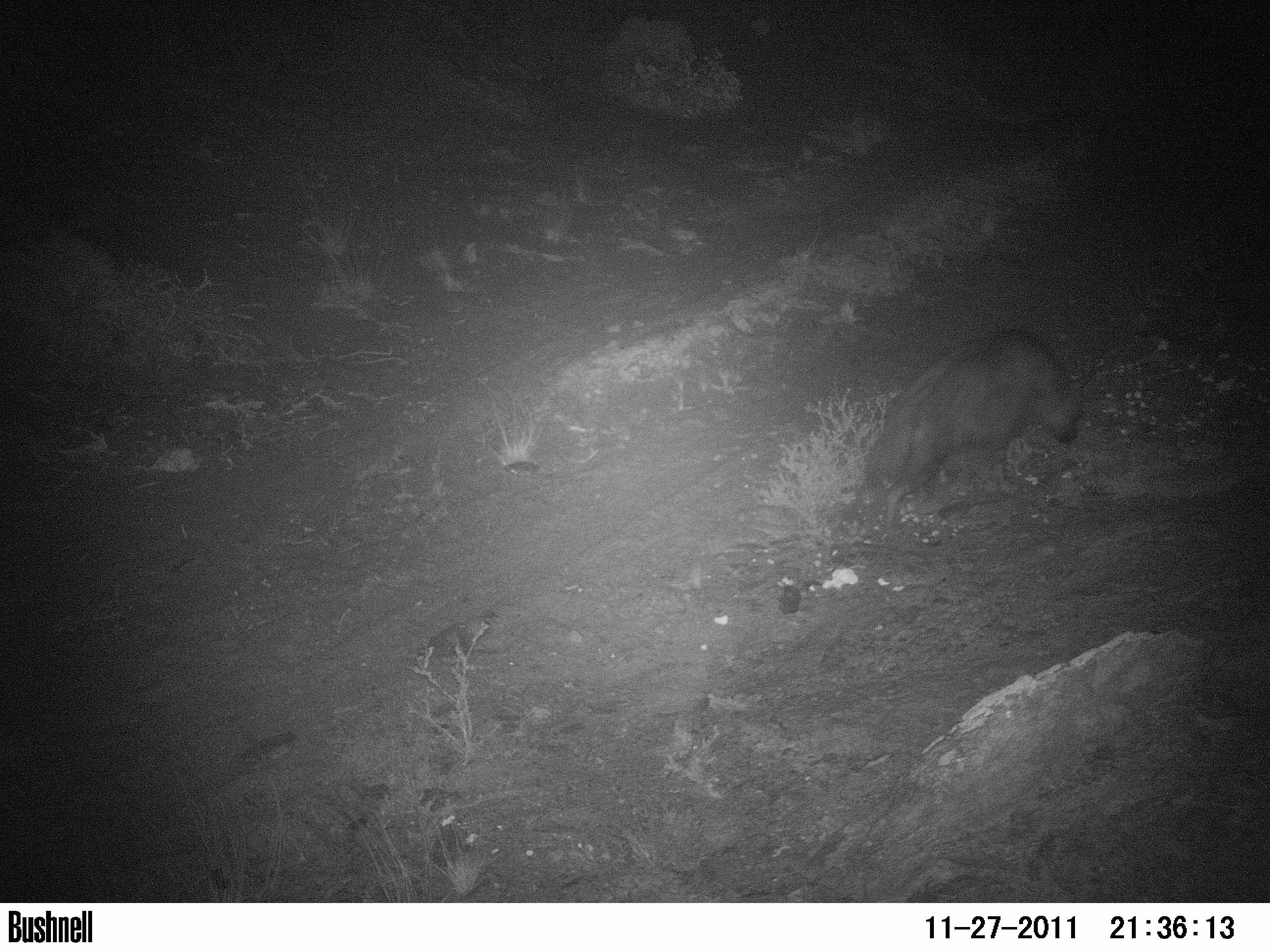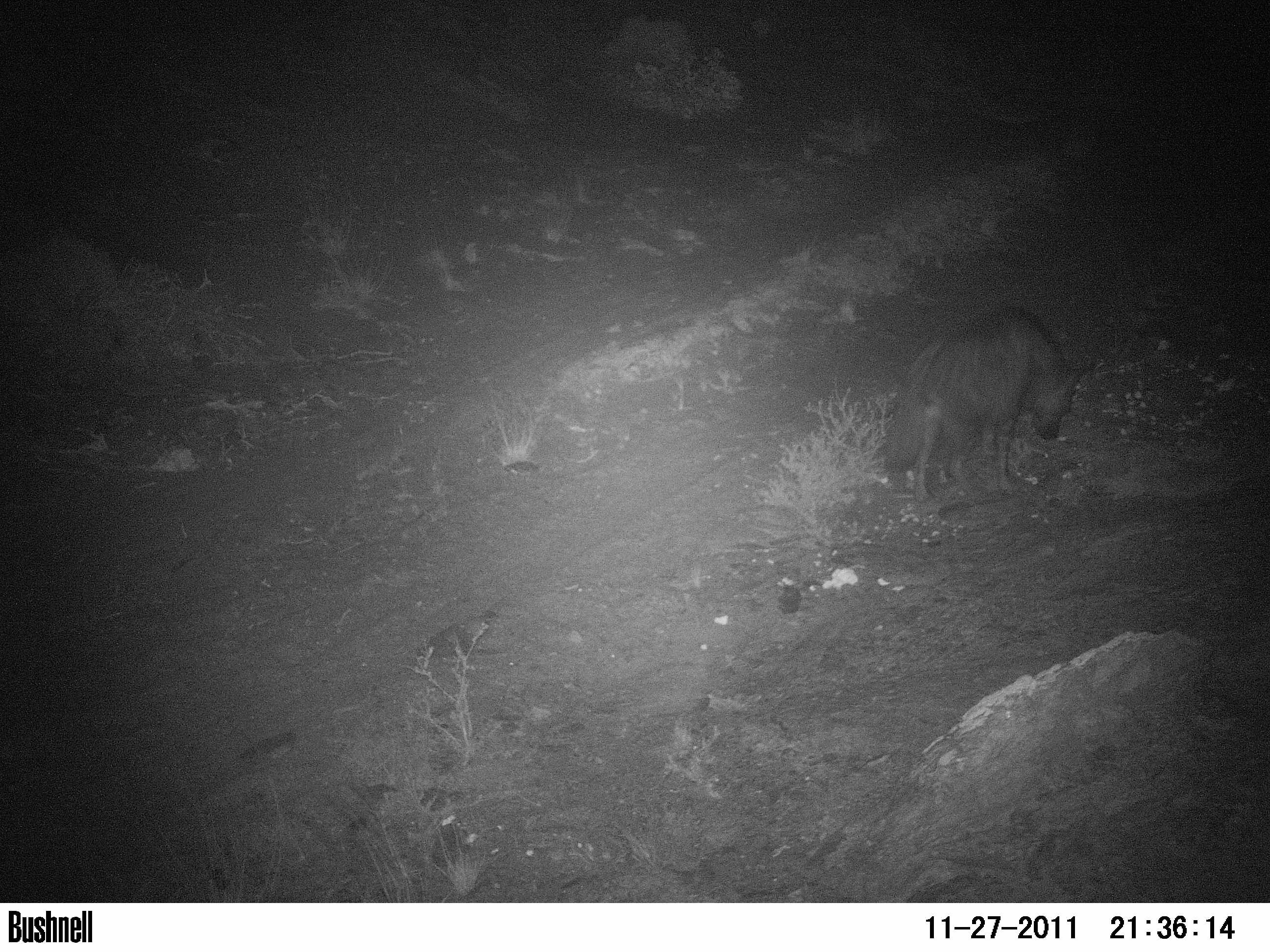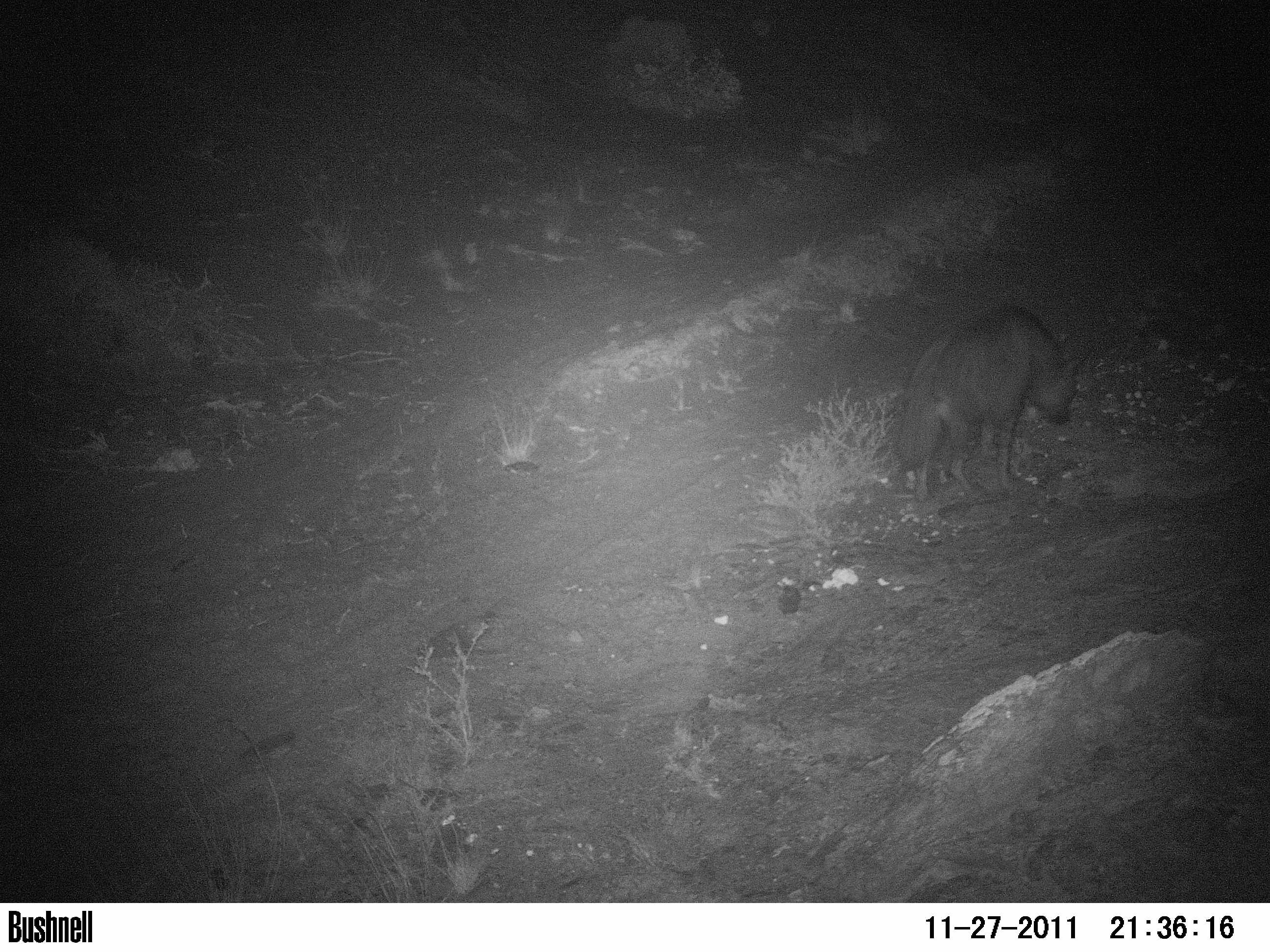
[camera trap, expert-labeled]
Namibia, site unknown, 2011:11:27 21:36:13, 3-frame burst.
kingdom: Animalia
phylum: Chordata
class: Mammalia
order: Carnivora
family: Hyaenidae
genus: Parahyaena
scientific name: Parahyaena brunnea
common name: brown hyena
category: hyaena brunnea